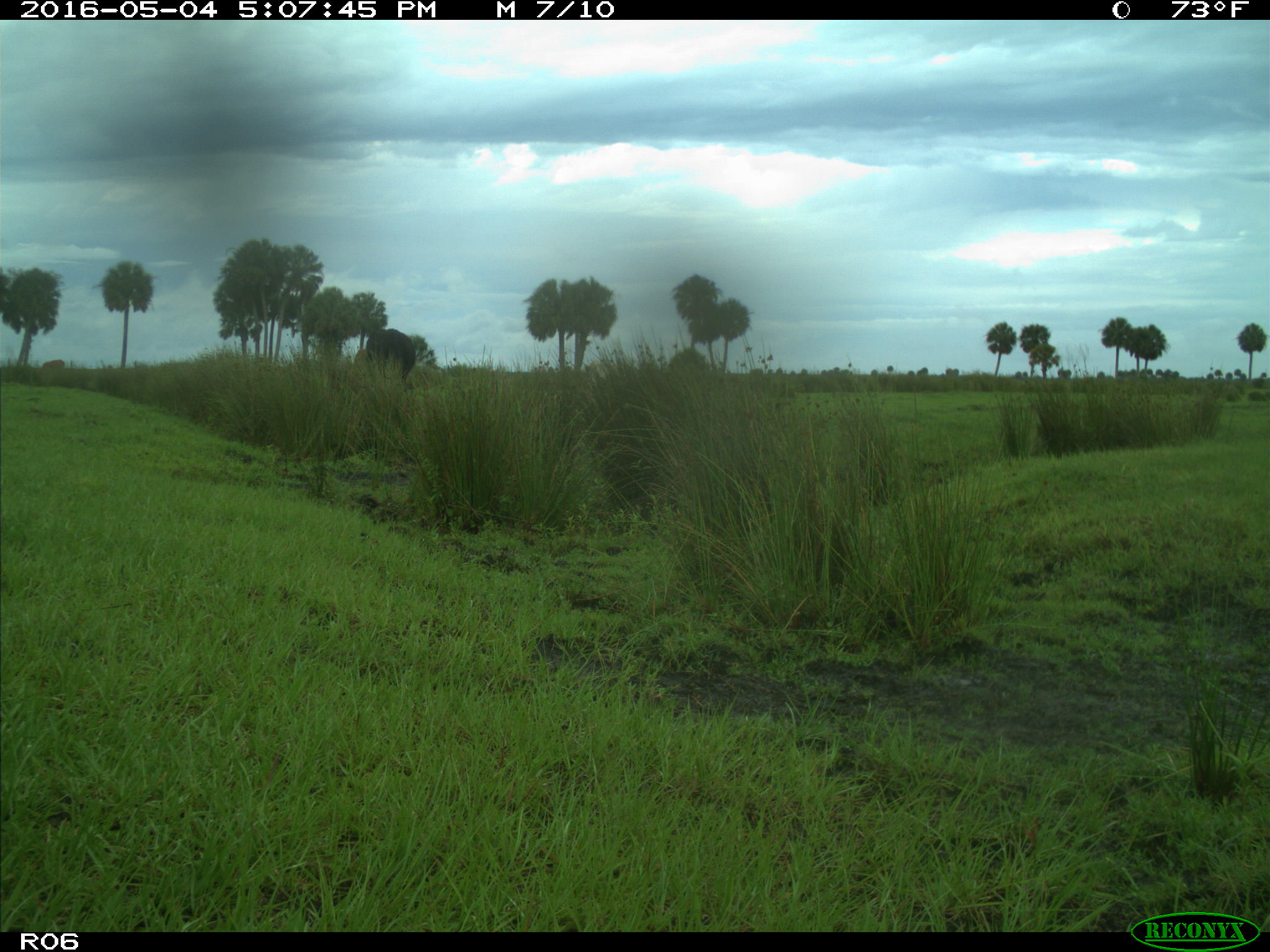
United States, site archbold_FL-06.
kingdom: Animalia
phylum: Chordata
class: Mammalia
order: Artiodactyla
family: Bovidae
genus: Bos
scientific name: Bos taurus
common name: domestic cow